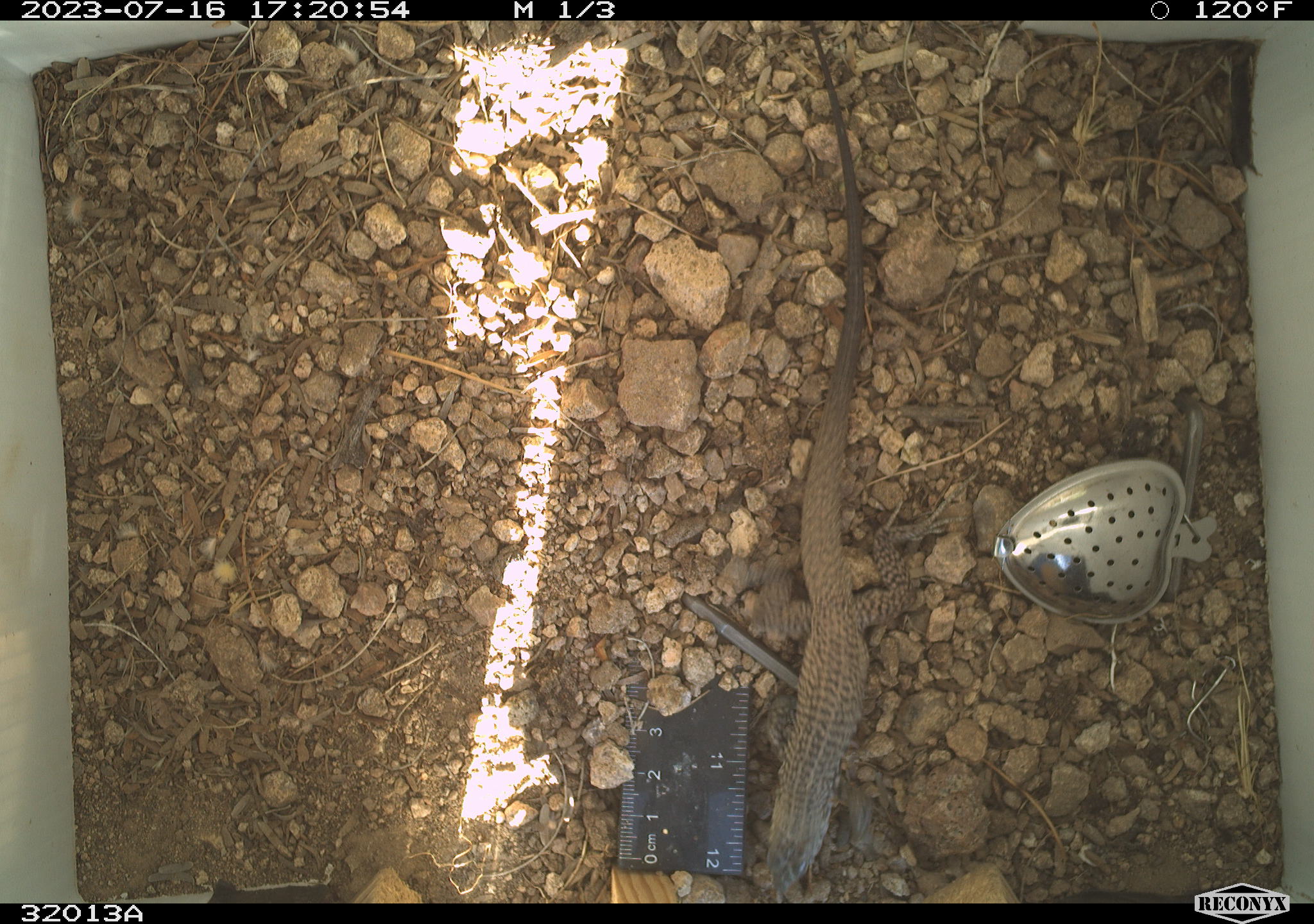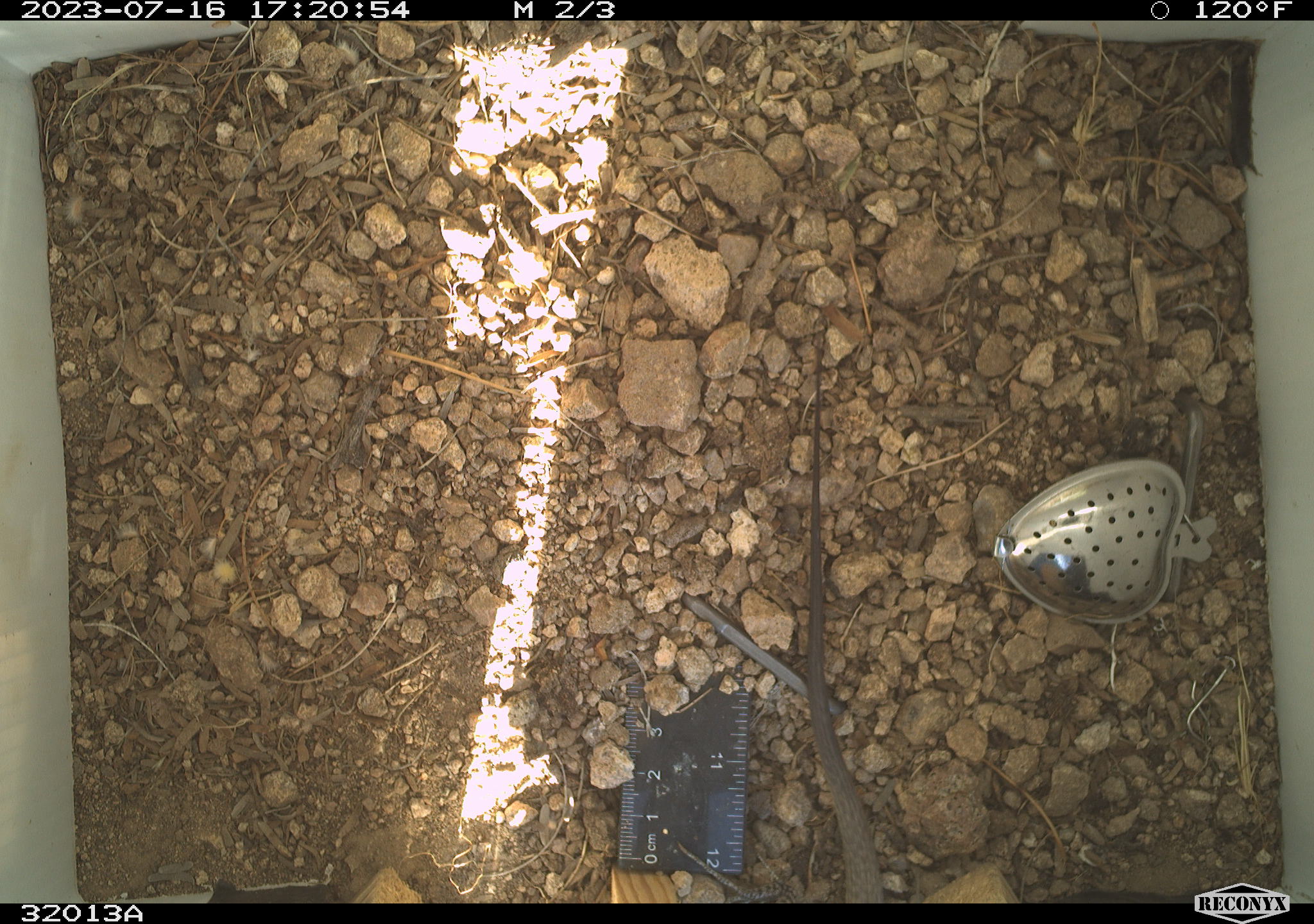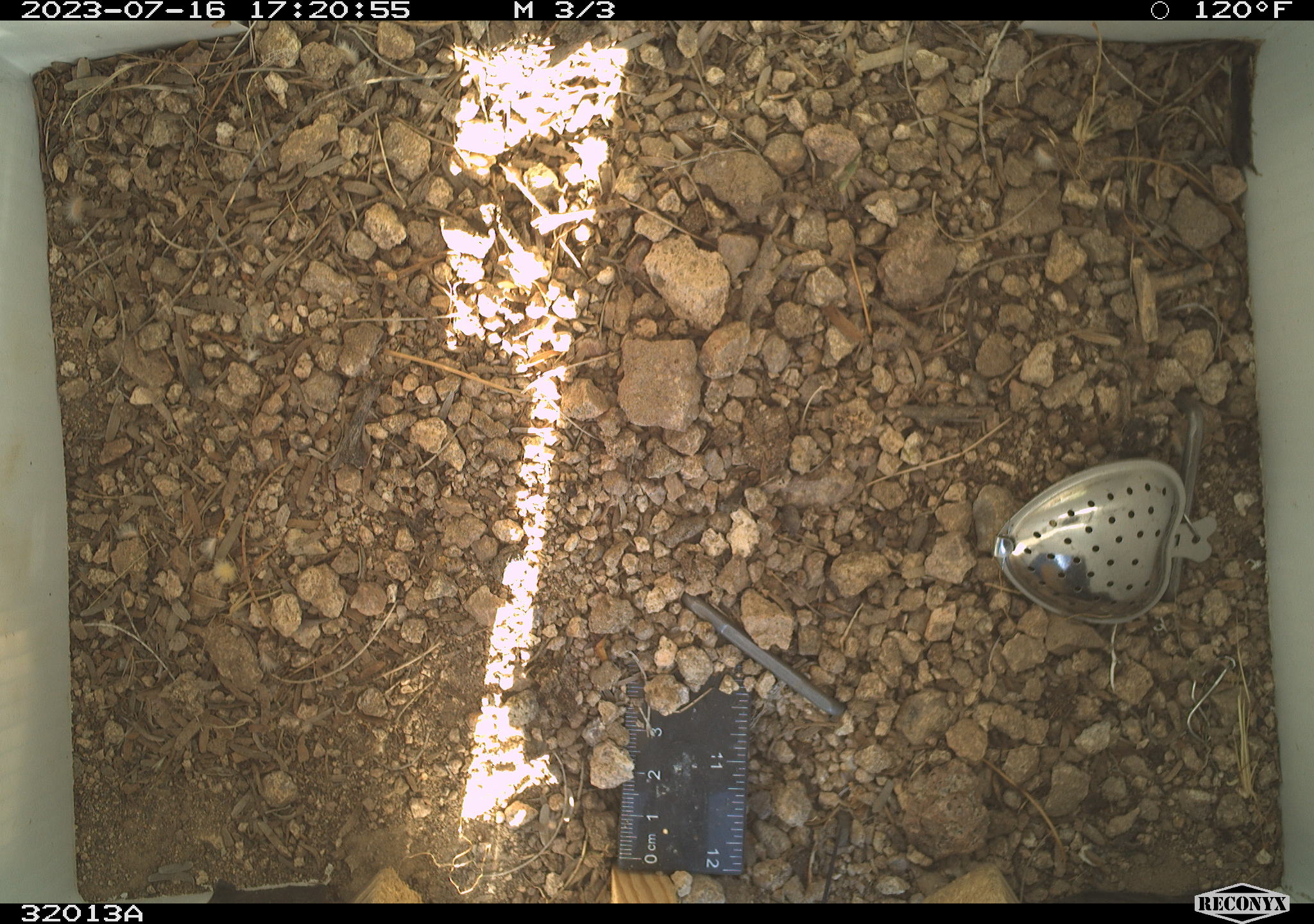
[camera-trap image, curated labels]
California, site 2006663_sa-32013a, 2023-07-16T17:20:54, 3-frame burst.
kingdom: Animalia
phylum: Chordata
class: Reptilia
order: Squamata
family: Teiidae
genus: Aspidoscelis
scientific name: Aspidoscelis tigris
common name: western whiptail